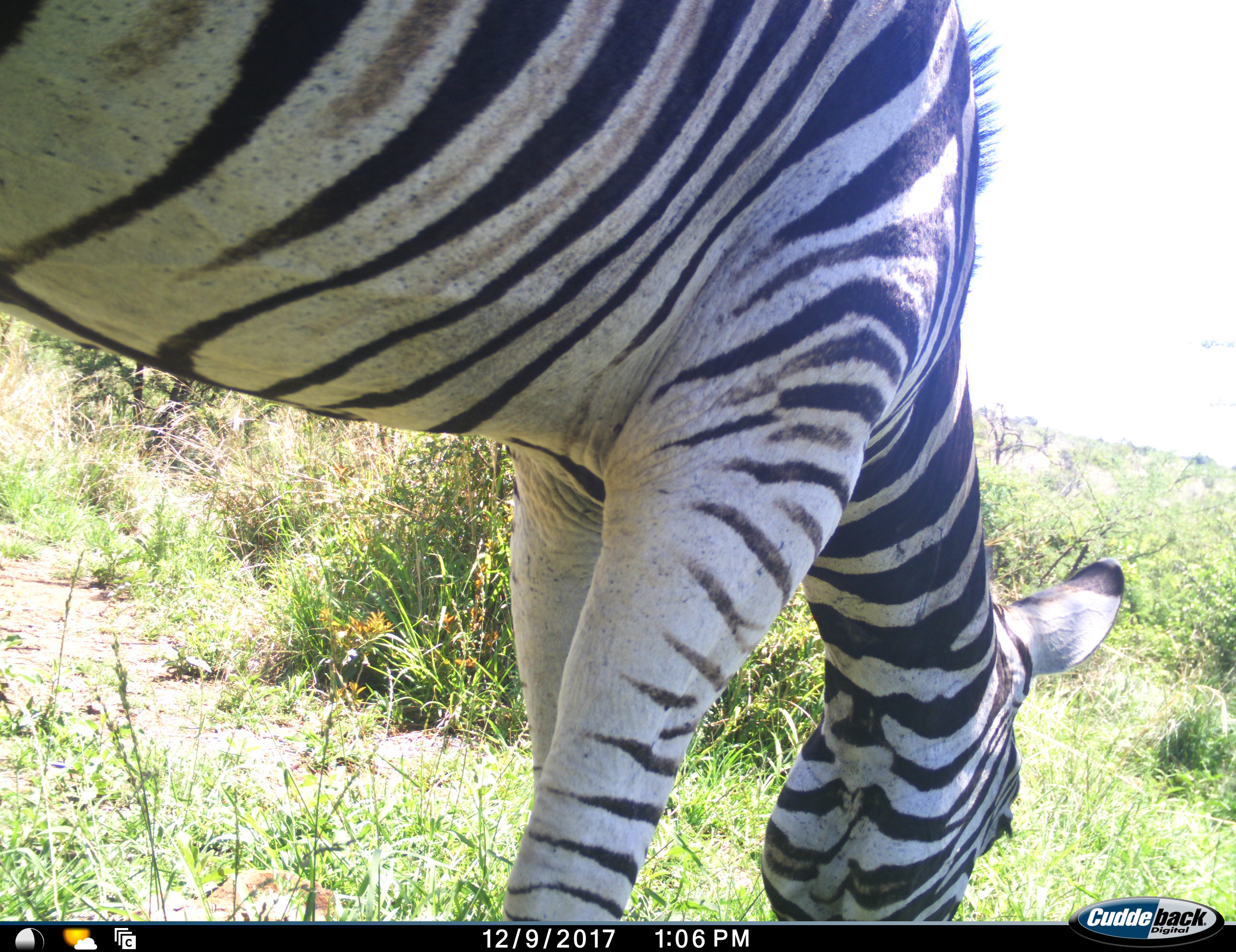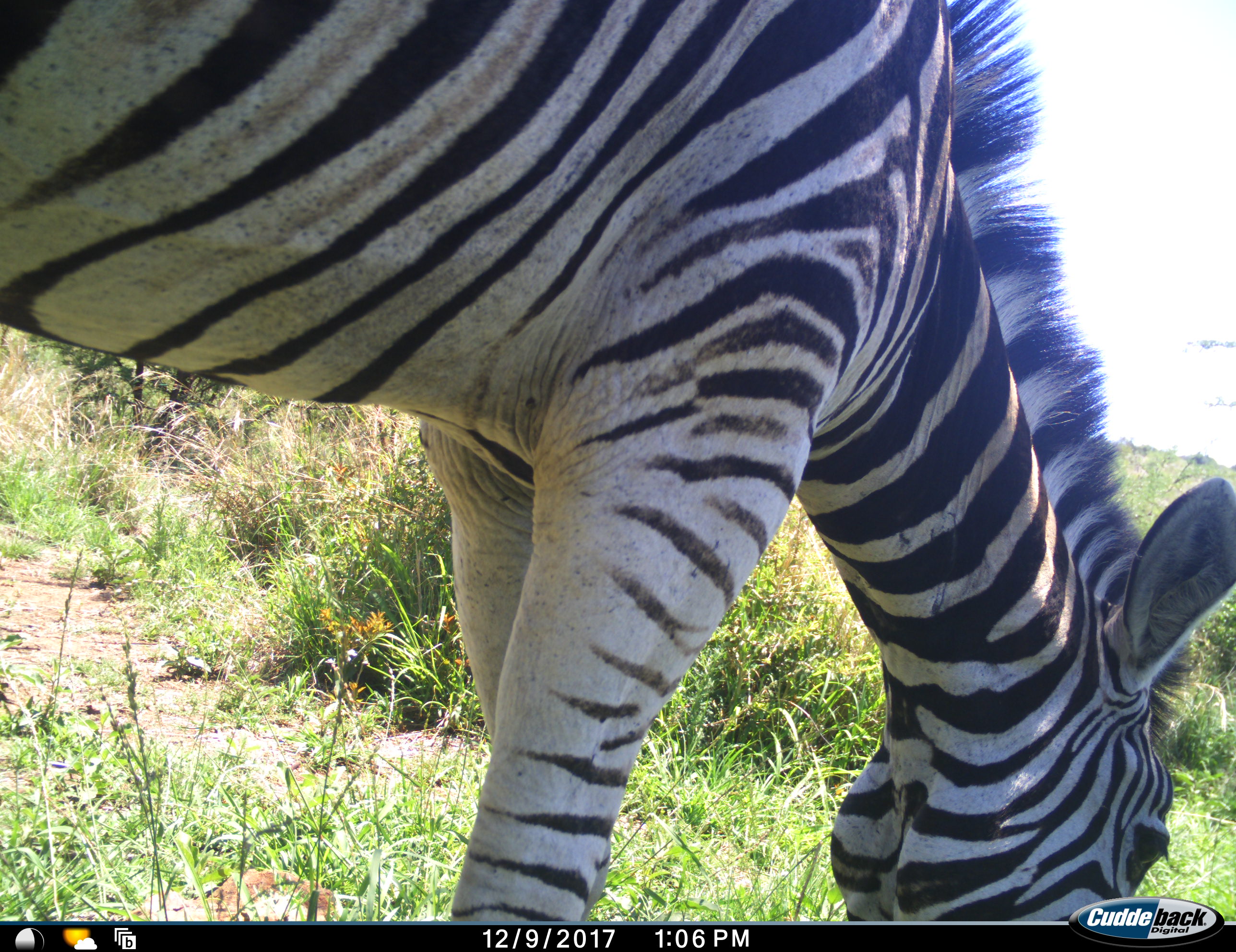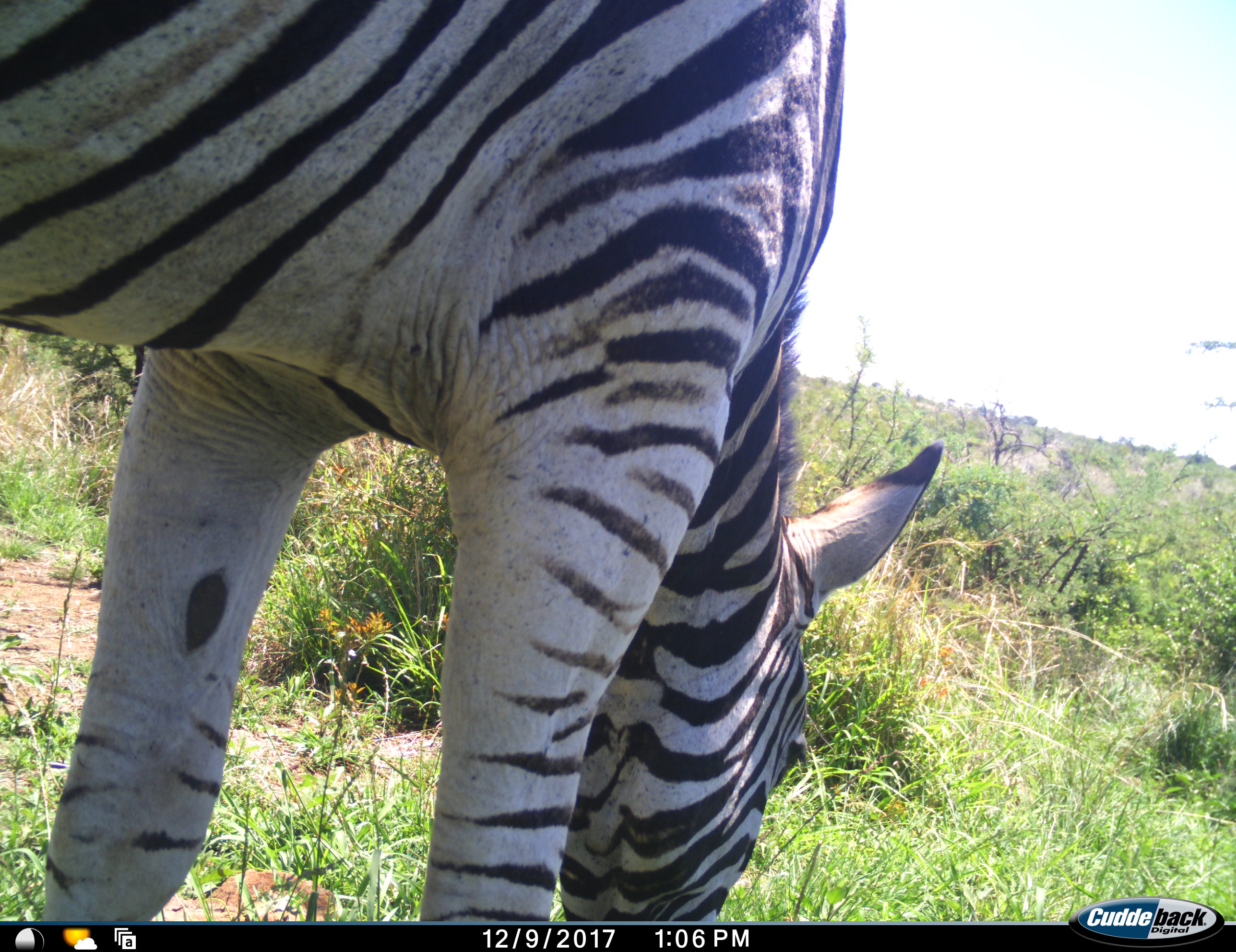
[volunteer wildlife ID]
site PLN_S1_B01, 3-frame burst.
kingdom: Animalia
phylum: Chordata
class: Mammalia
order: Perissodactyla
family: Equidae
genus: Equus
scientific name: Equus quagga burchellii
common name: burchell's zebra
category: zebraburchells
Zebraburchells (burchell's zebra) (Equus quagga burchellii), count 1. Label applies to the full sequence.